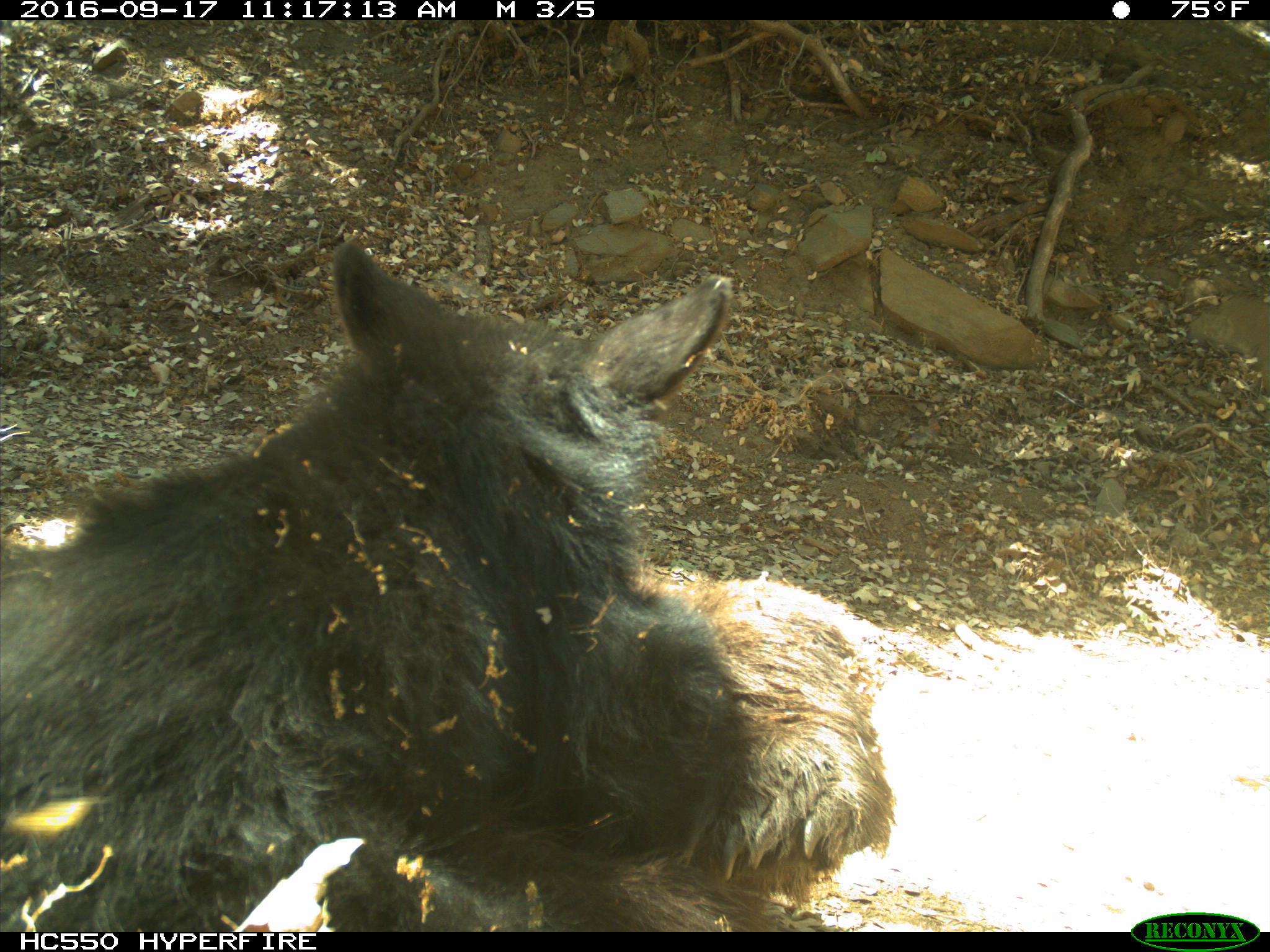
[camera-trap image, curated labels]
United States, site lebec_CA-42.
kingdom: Animalia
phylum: Chordata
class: Mammalia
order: Carnivora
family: Ursidae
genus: Ursus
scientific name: Ursus americanus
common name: american black bear